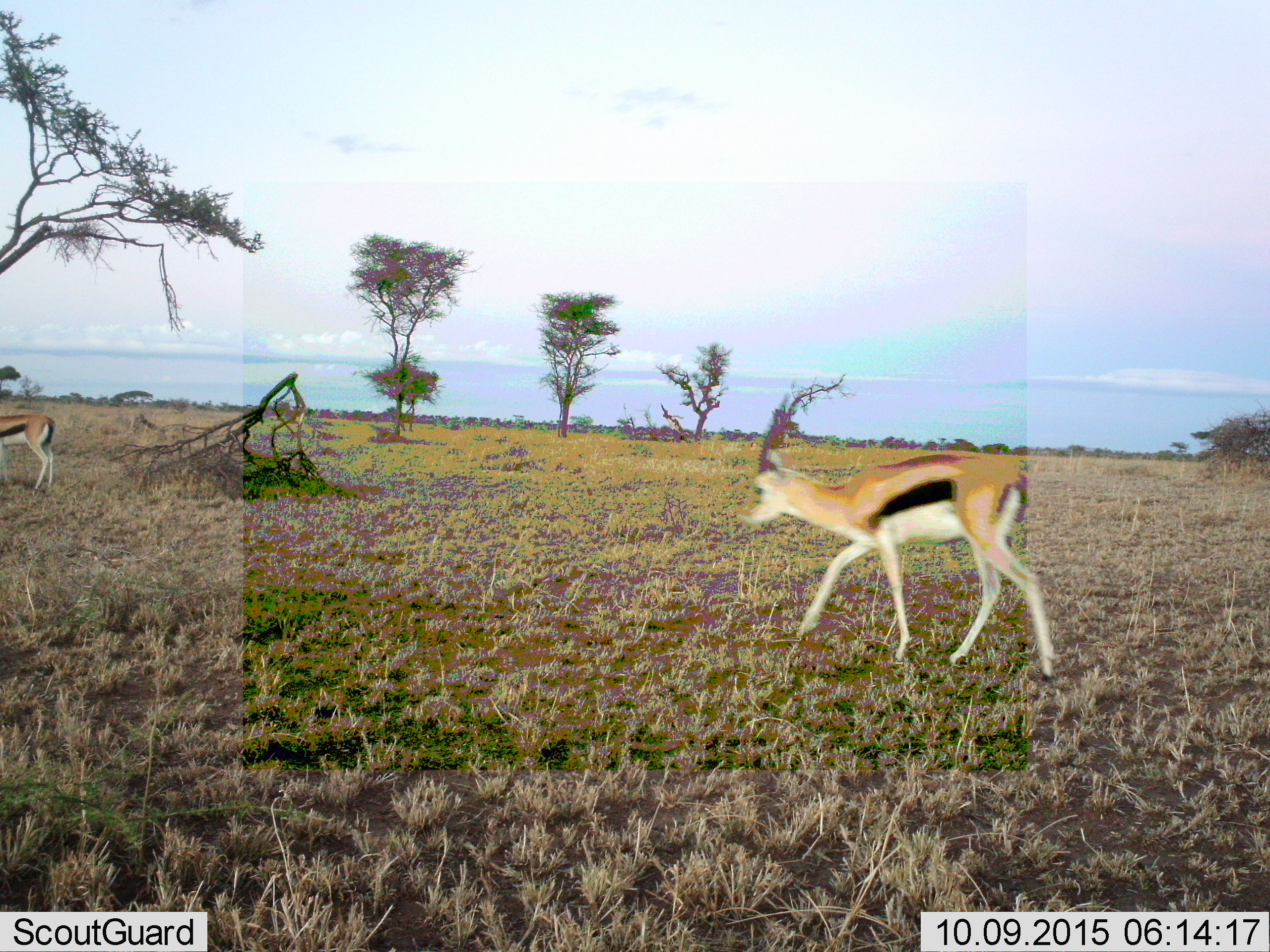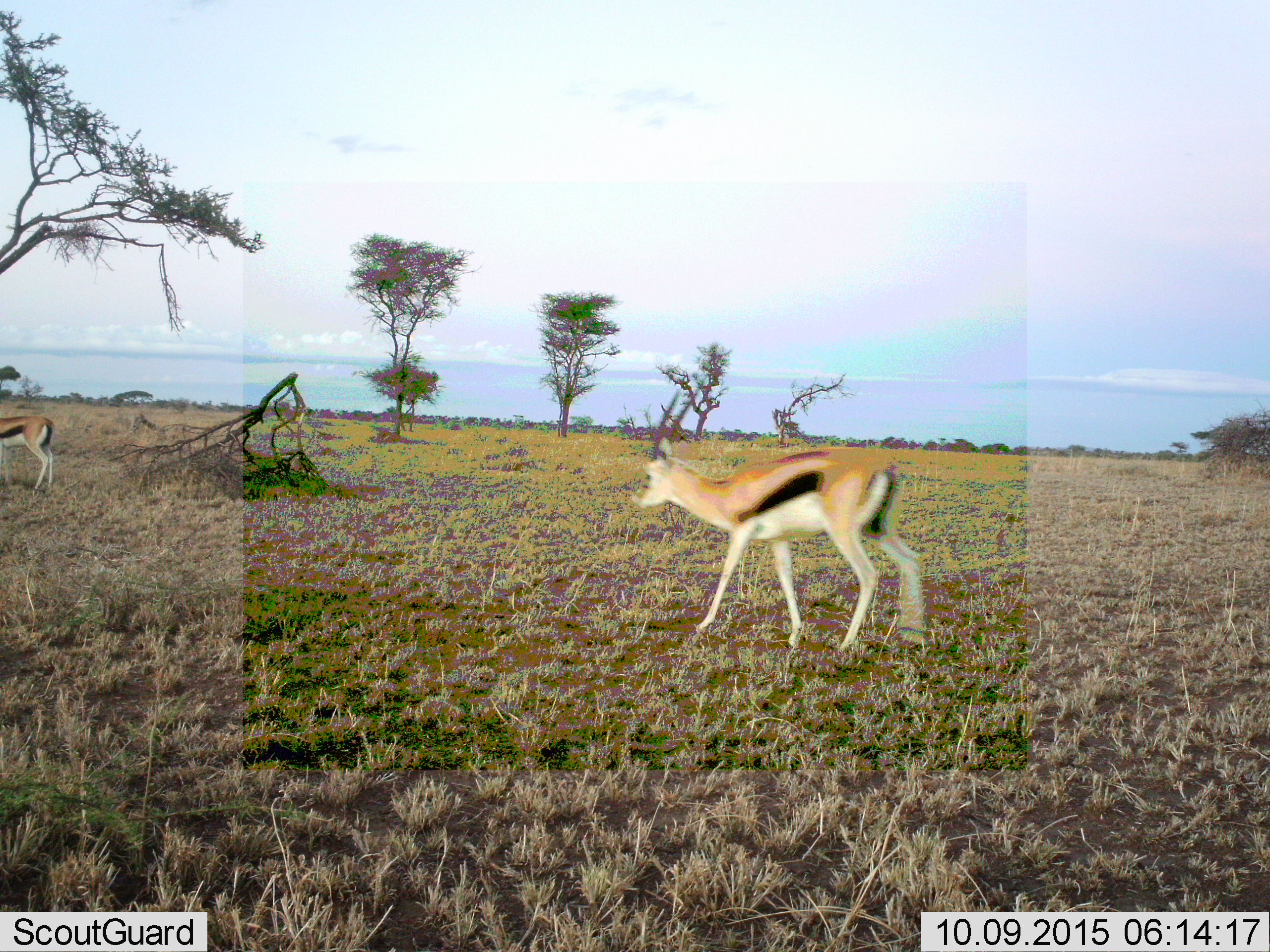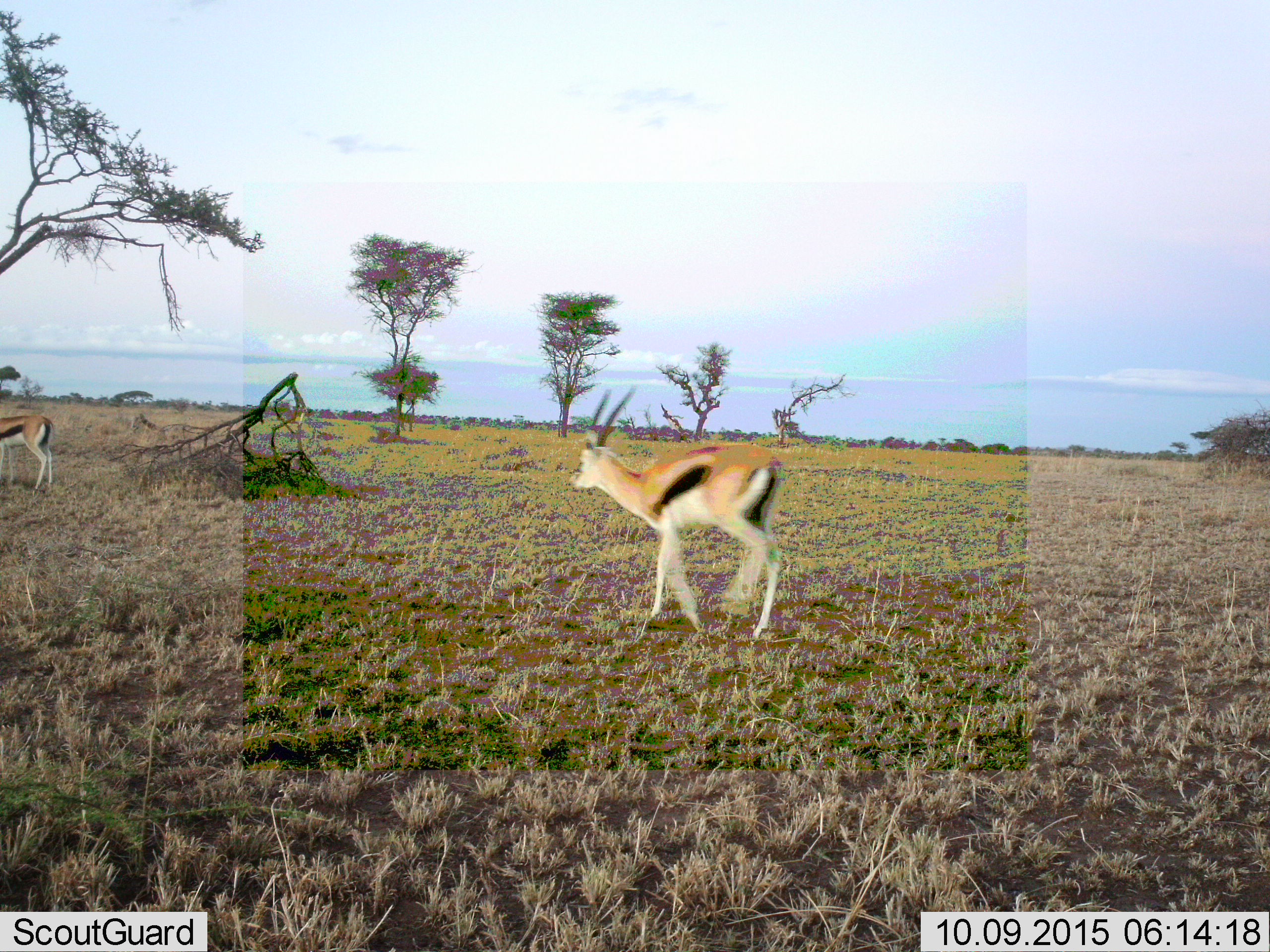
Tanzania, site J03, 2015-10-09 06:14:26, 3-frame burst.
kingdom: Animalia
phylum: Chordata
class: Mammalia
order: Artiodactyla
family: Bovidae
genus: Eudorcas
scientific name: Eudorcas thomsonii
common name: thomson's gazelle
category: gazellethomsons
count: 2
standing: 33%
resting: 0%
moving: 89%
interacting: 0%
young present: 0%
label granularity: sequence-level